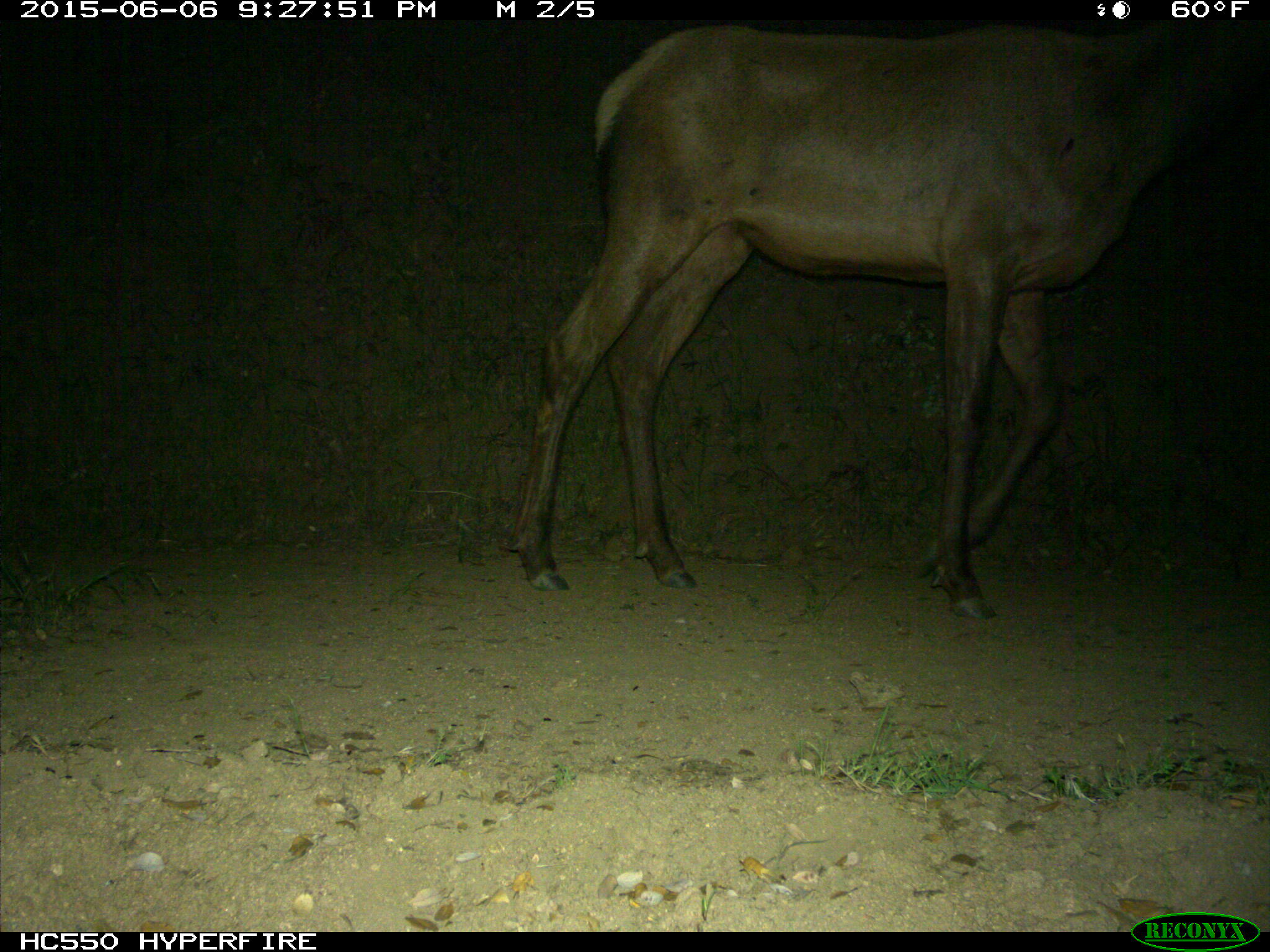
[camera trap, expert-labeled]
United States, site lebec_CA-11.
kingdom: Animalia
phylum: Chordata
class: Mammalia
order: Artiodactyla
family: Cervidae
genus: Cervus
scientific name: Cervus canadensis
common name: elk